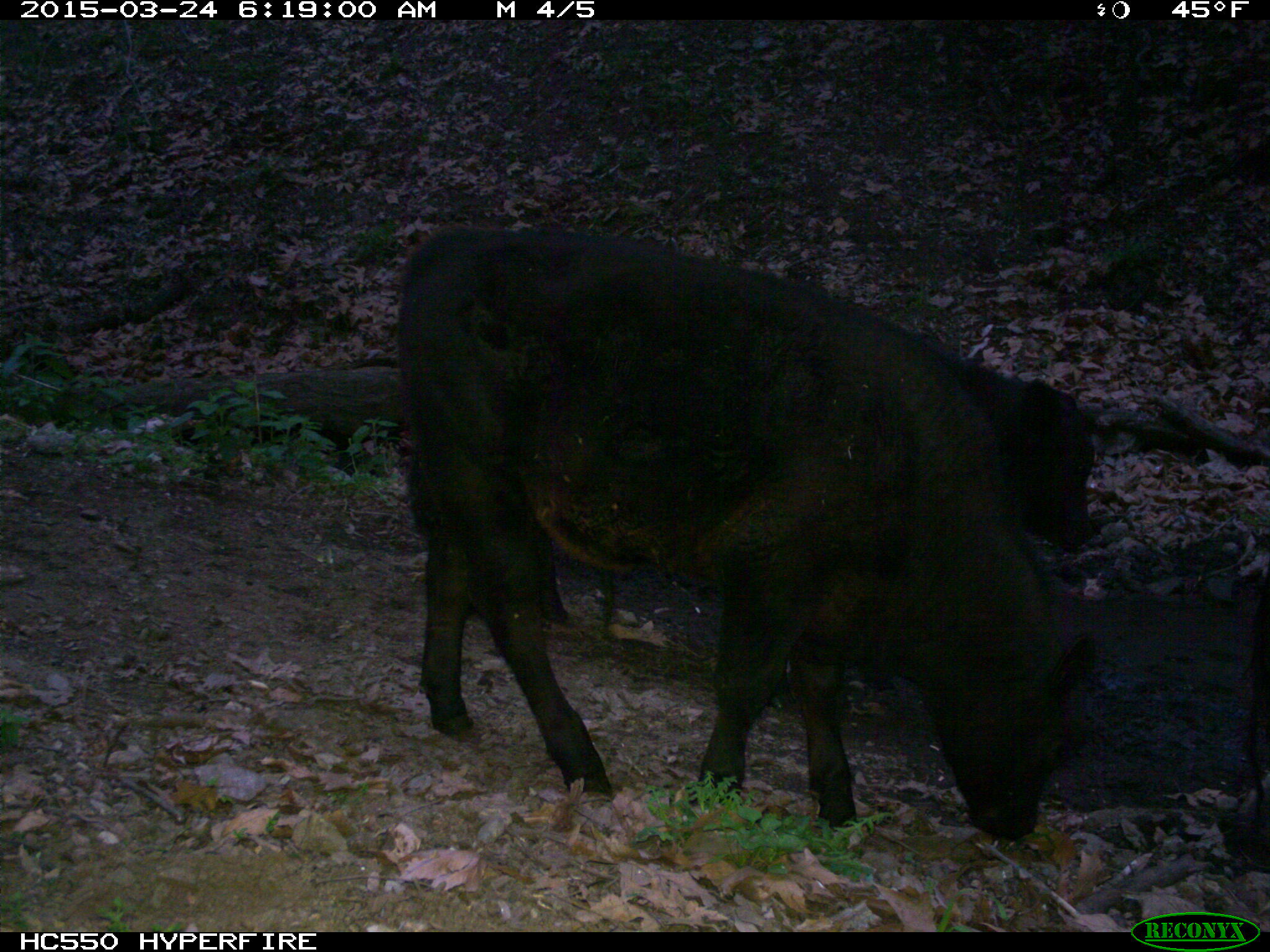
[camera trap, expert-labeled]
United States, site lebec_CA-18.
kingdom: Animalia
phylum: Chordata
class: Mammalia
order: Artiodactyla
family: Bovidae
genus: Bos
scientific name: Bos taurus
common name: domestic cow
Bos taurus (domestic cow).